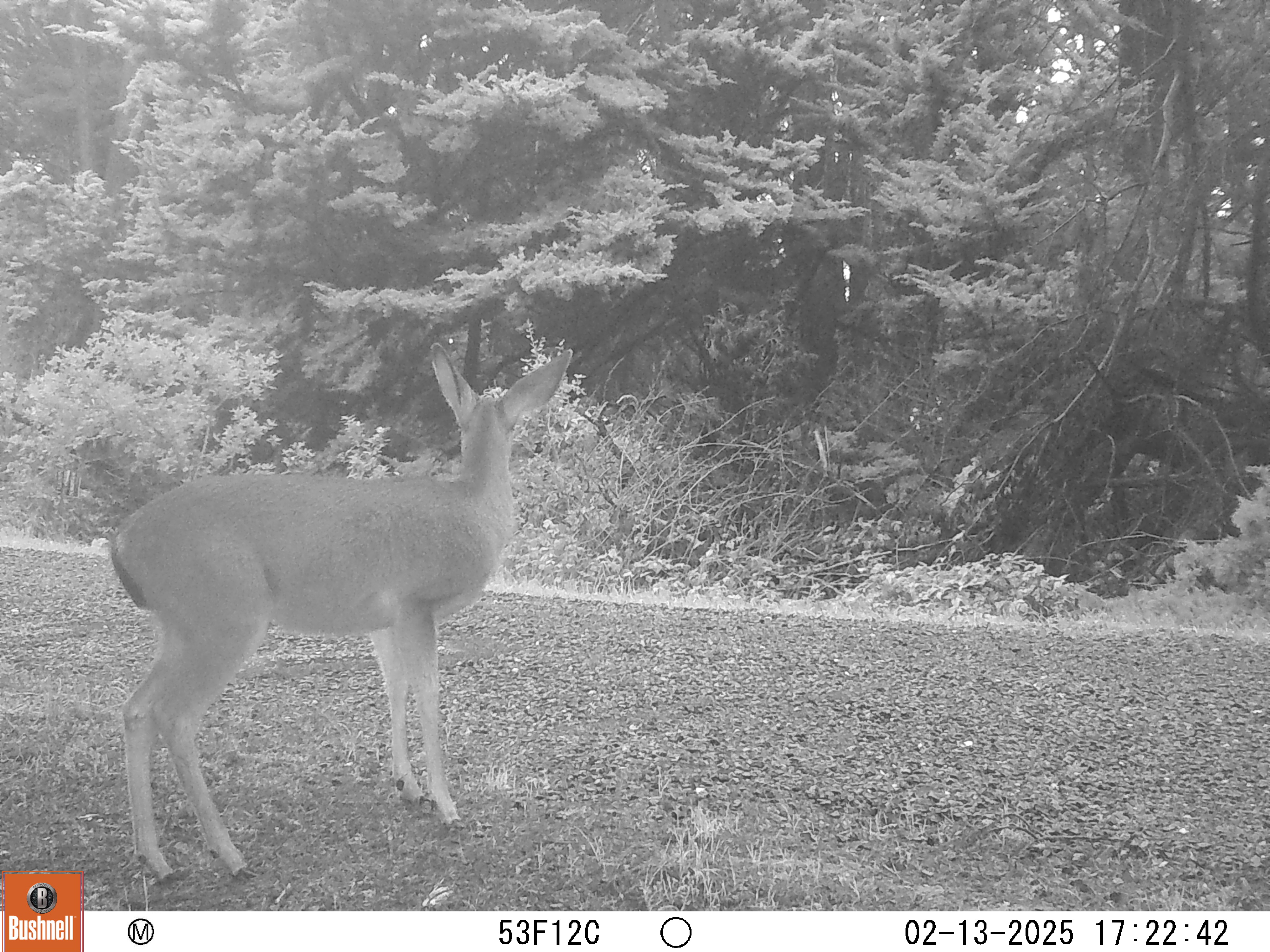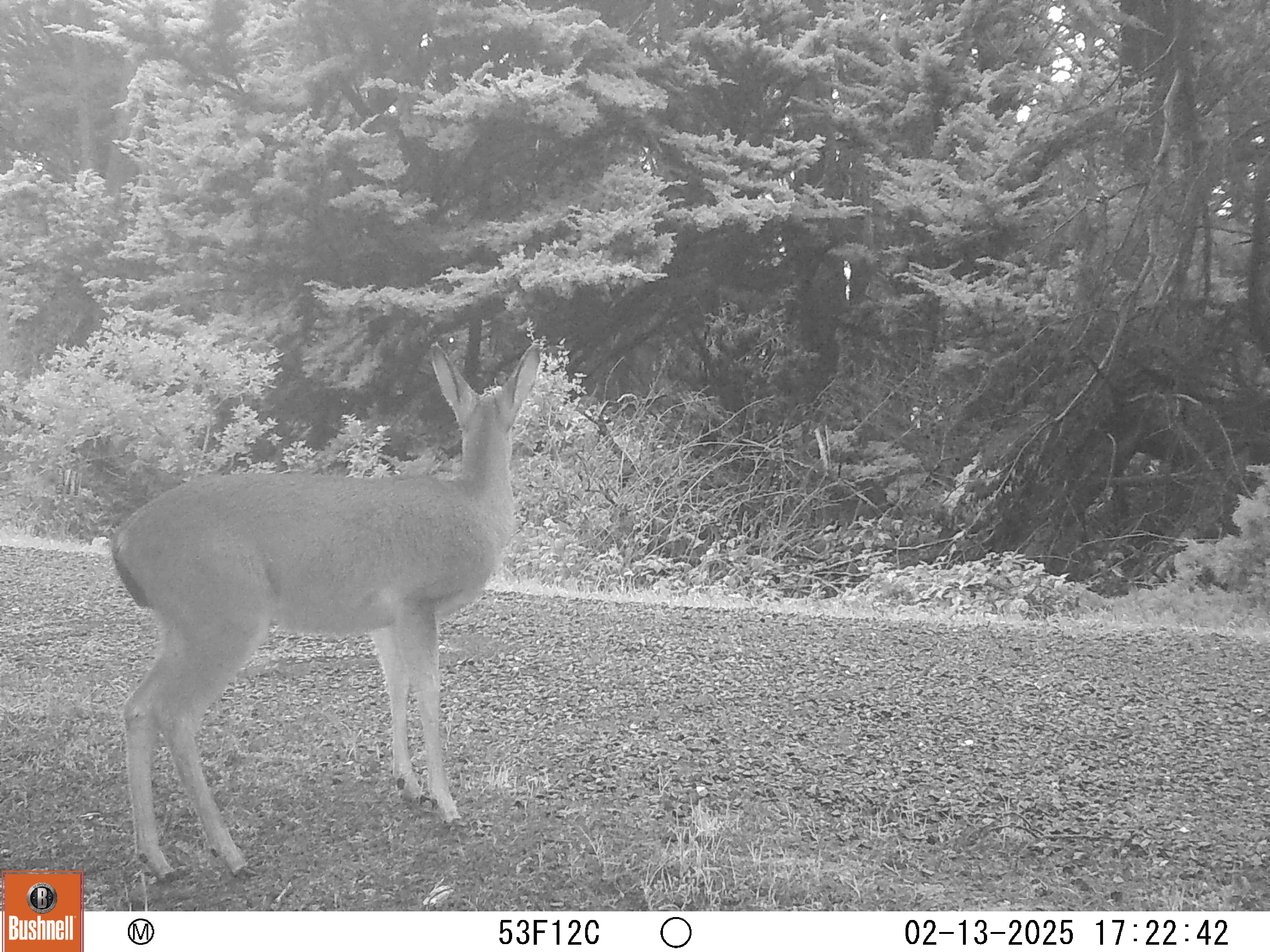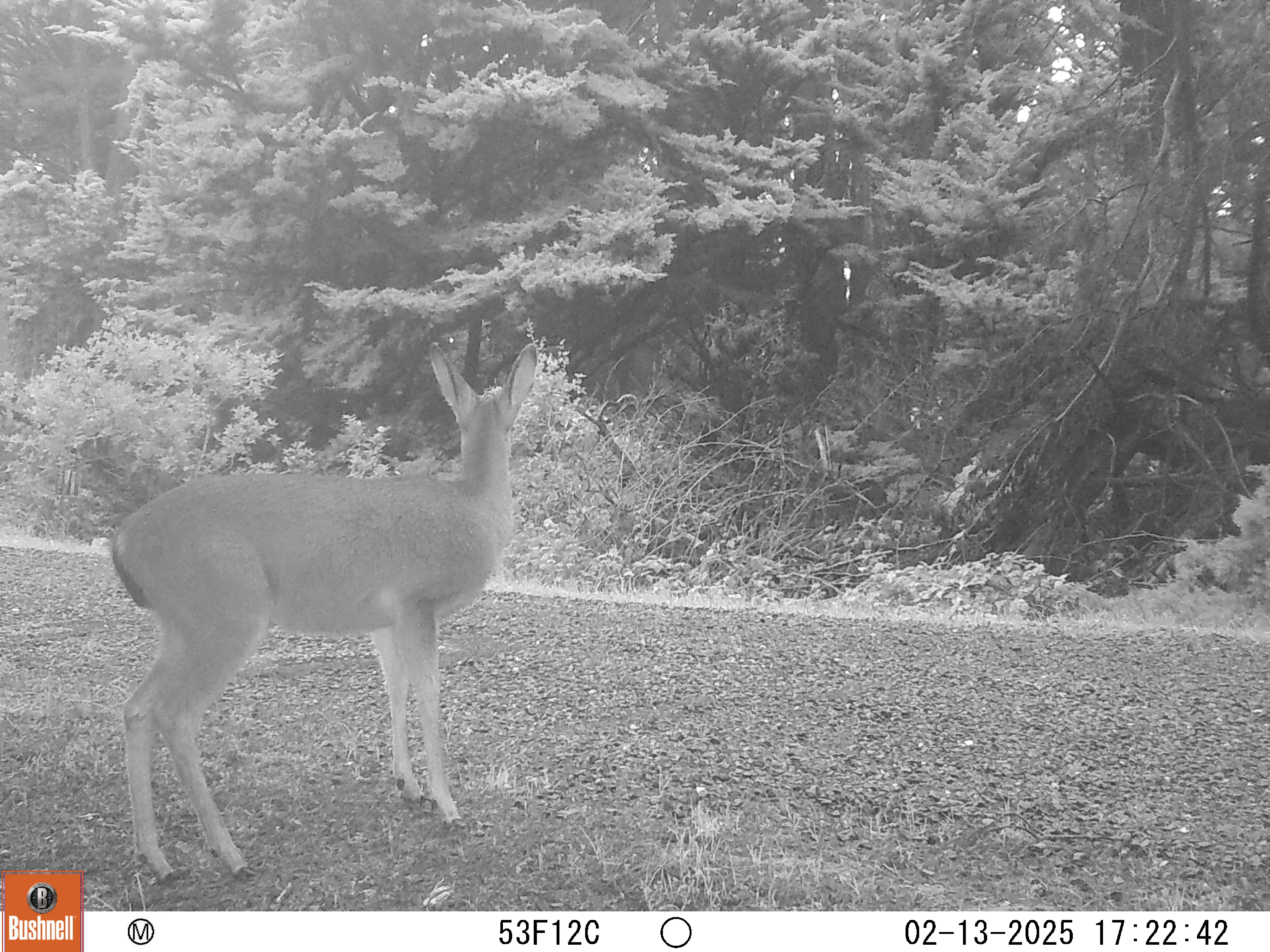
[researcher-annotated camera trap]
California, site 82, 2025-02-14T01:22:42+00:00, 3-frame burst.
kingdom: Animalia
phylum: Chordata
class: Mammalia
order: Artiodactyla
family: Cervidae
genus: Odocoileus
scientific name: Odocoileus hemionus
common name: mule deer